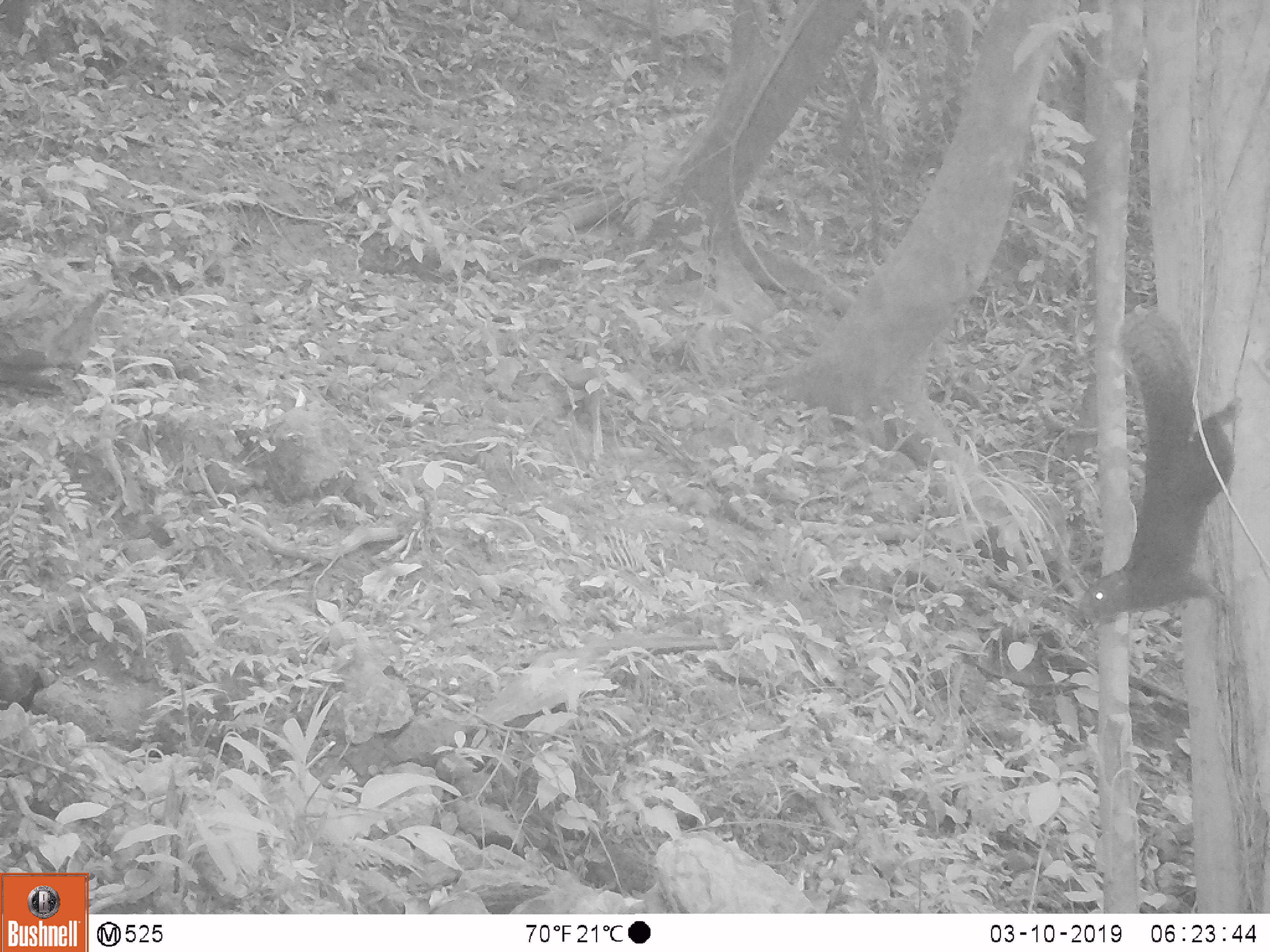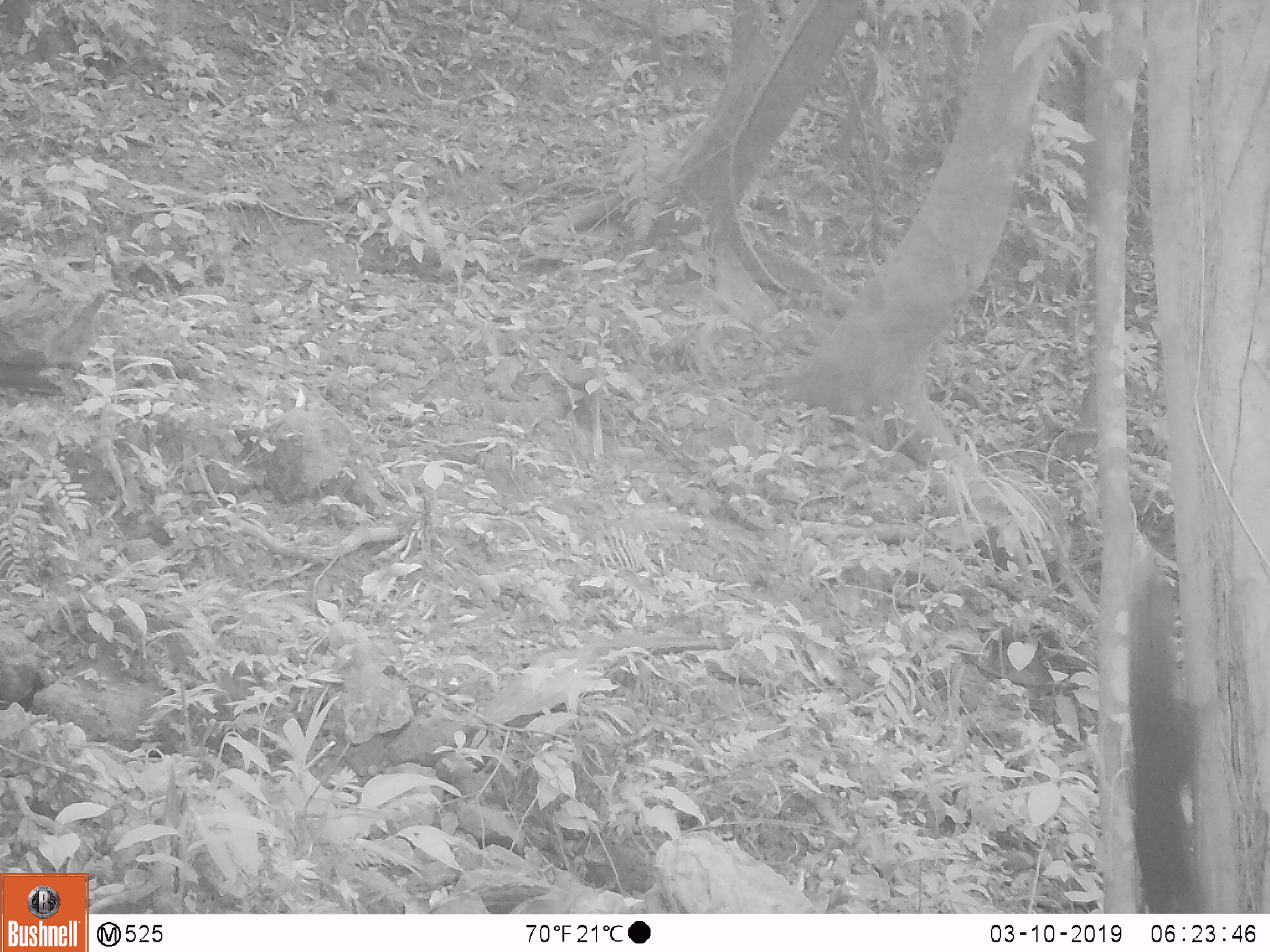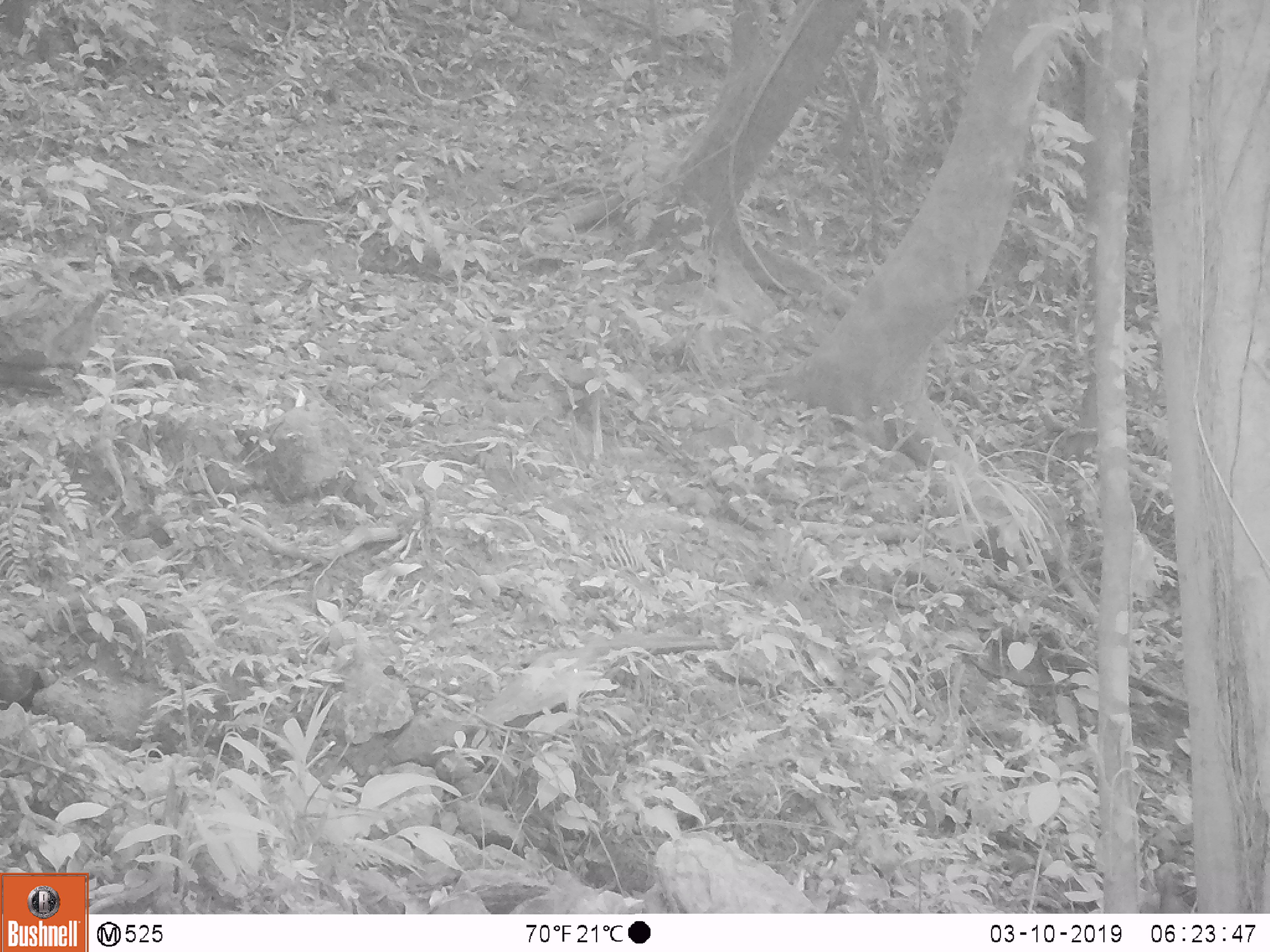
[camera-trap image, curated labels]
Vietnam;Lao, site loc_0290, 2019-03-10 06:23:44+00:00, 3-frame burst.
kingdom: Animalia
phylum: Chordata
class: Mammalia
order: Rodentia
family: Sciuridae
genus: Callosciurus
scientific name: Callosciurus erythraeus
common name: pallas's squirrel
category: pallass squirrel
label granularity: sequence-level